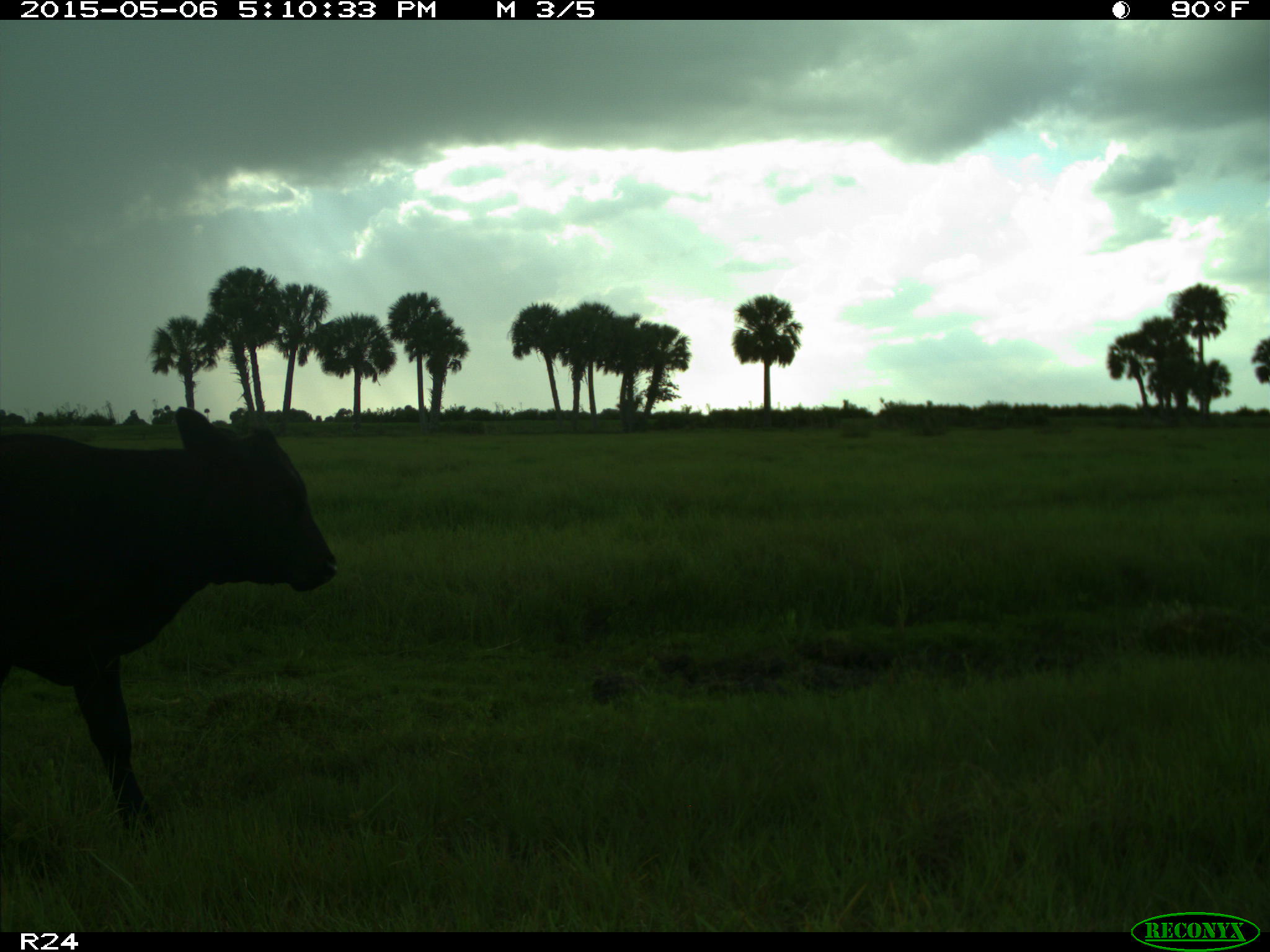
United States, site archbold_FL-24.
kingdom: Animalia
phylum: Chordata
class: Mammalia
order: Artiodactyla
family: Bovidae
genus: Bos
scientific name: Bos taurus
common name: domestic cow